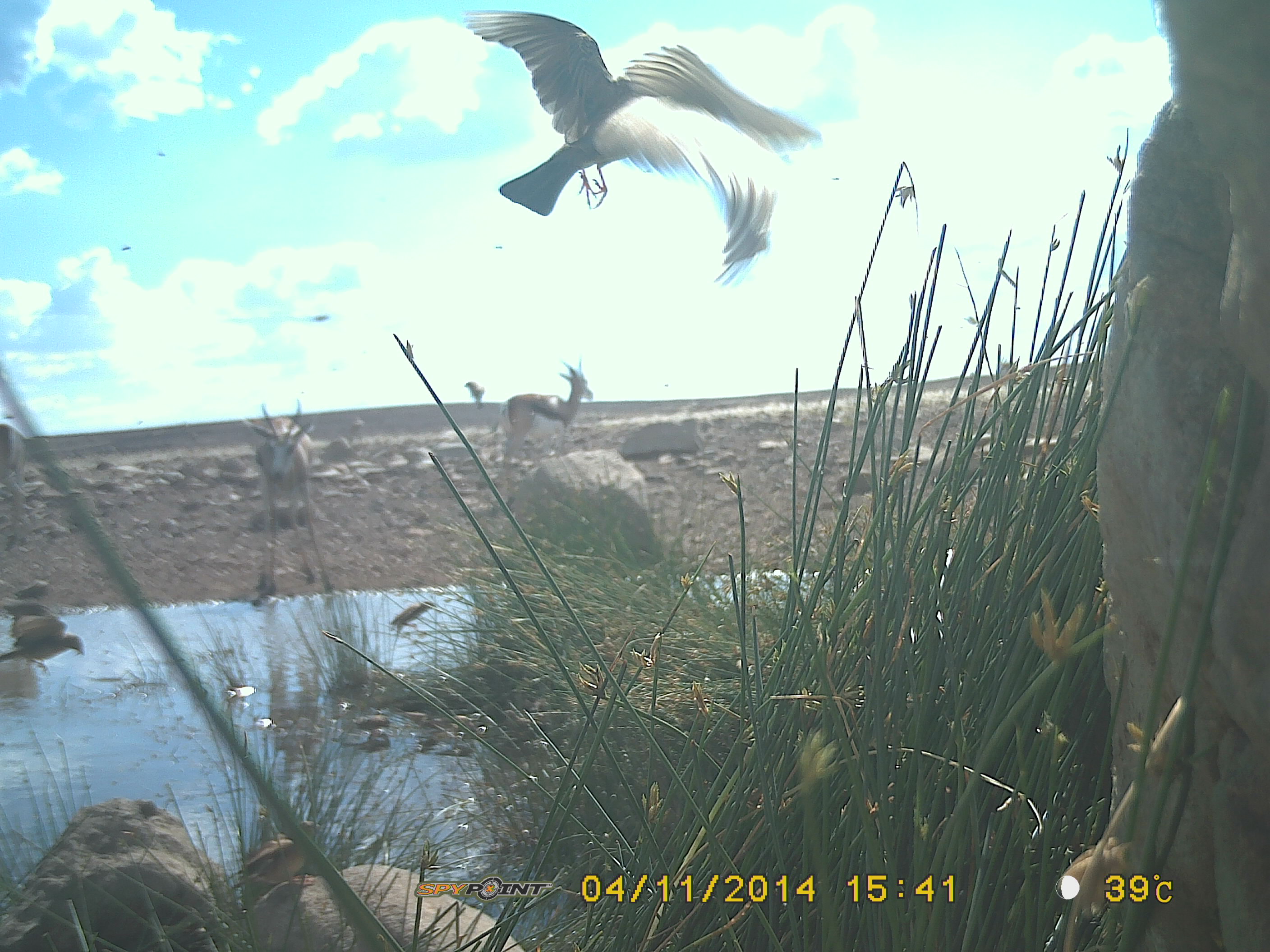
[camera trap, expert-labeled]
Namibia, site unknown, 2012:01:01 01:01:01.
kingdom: Animalia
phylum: Chordata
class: Aves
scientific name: Aves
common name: birds